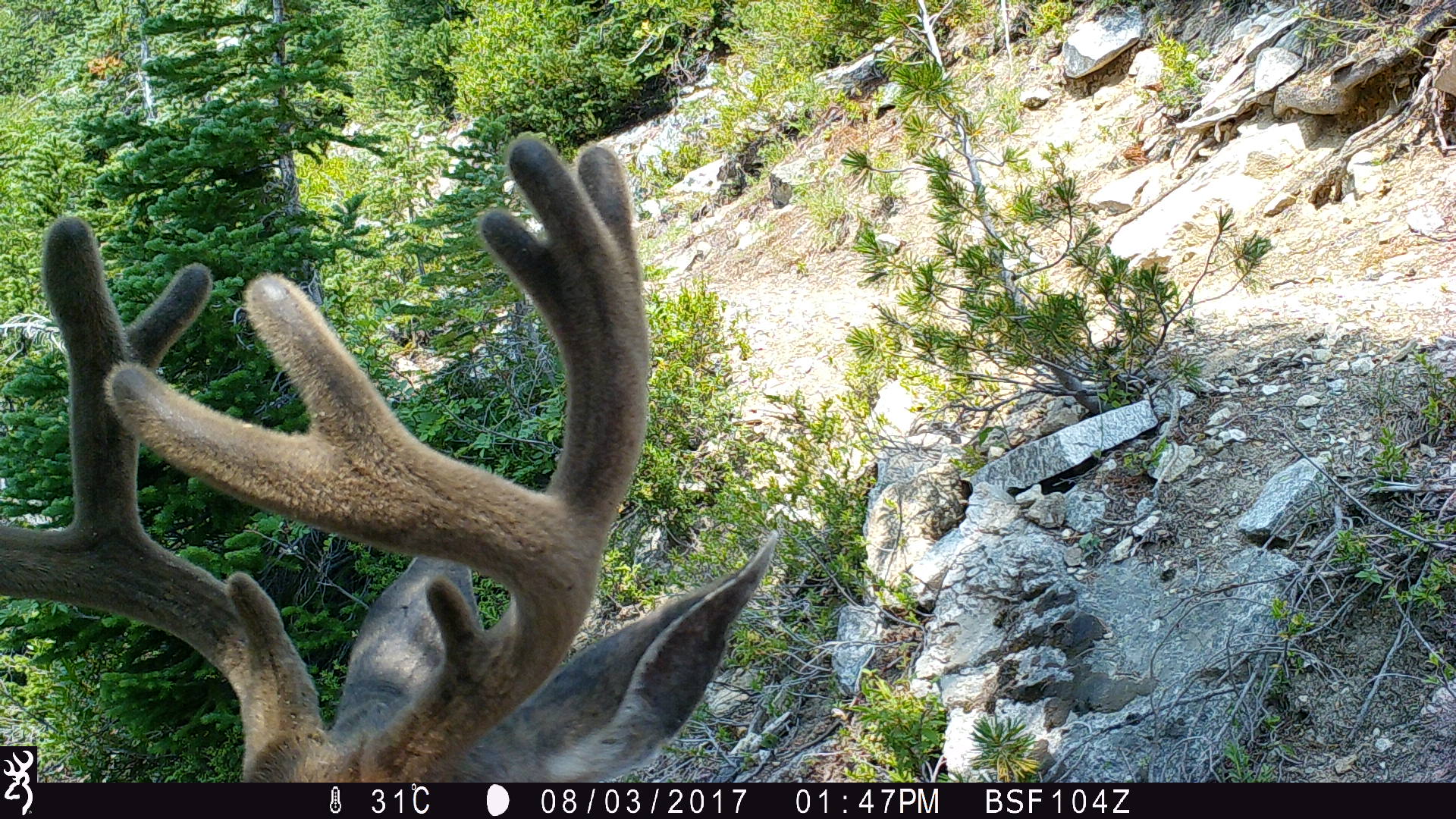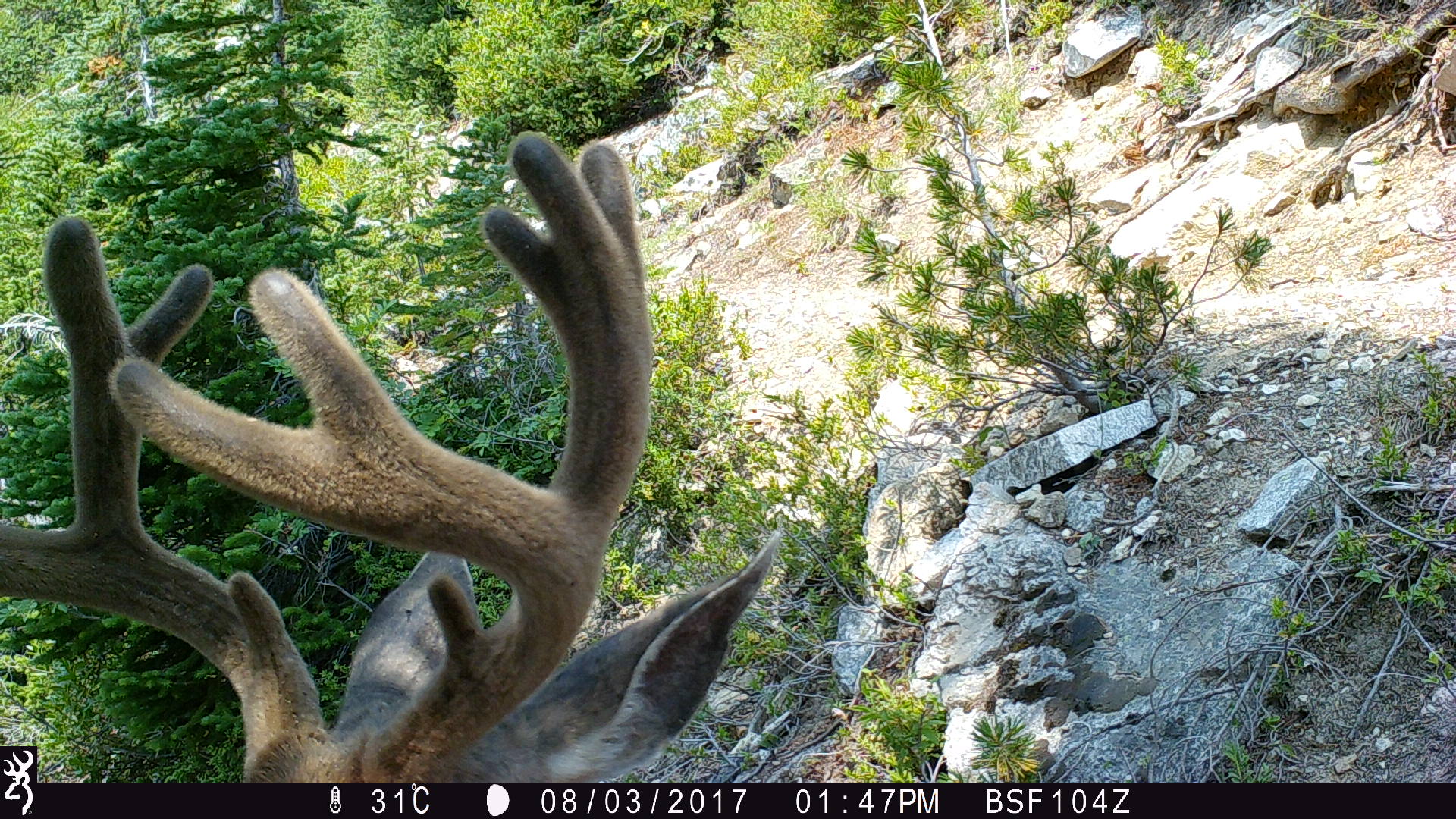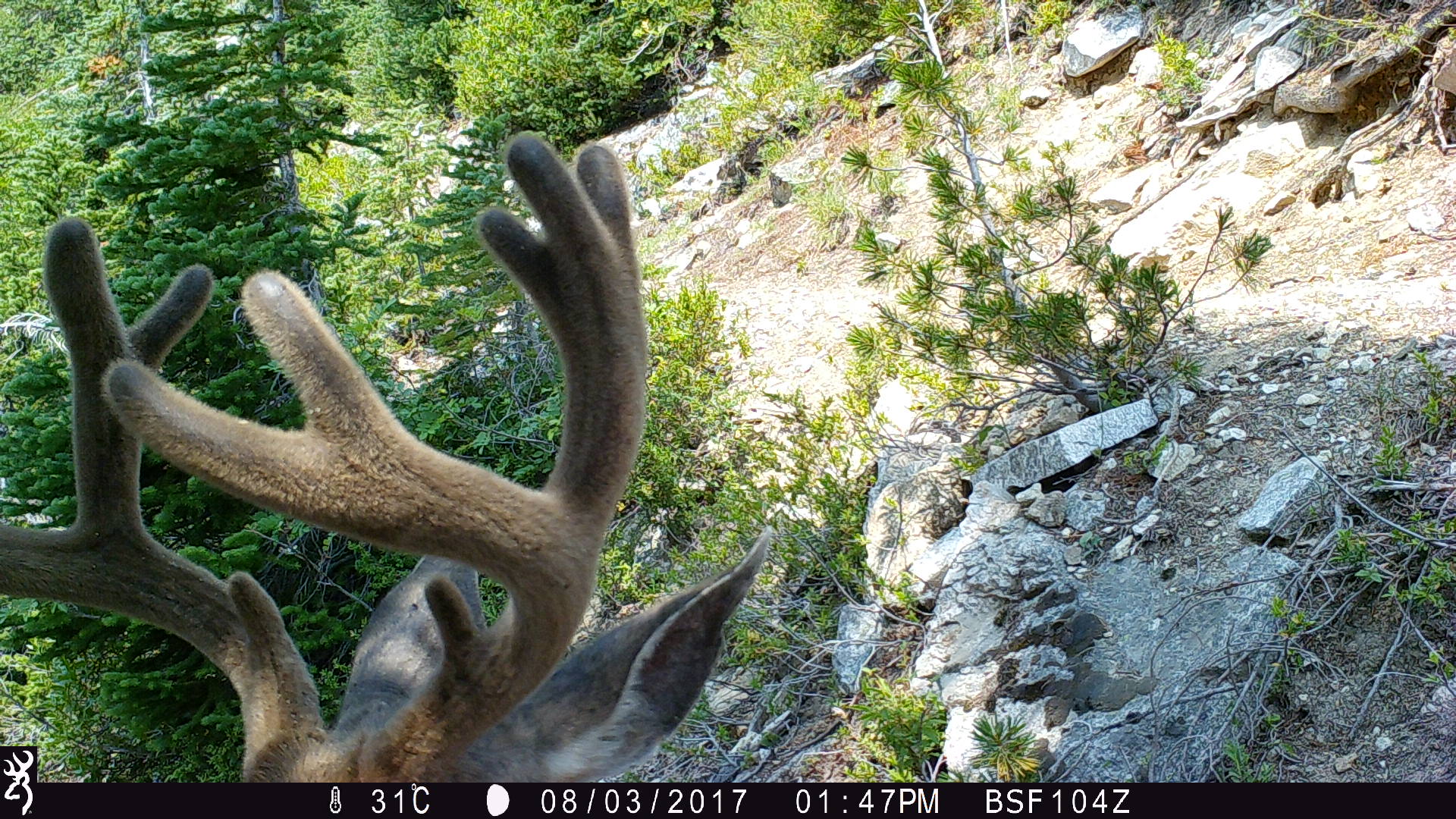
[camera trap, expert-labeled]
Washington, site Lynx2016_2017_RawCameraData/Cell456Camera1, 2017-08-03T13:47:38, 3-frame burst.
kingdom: Animalia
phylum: Chordata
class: Mammalia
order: Artiodactyla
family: Cervidae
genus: Odocoileus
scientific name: Odocoileus hemionus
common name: mule deer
Odocoileus hemionus (mule deer). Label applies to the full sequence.